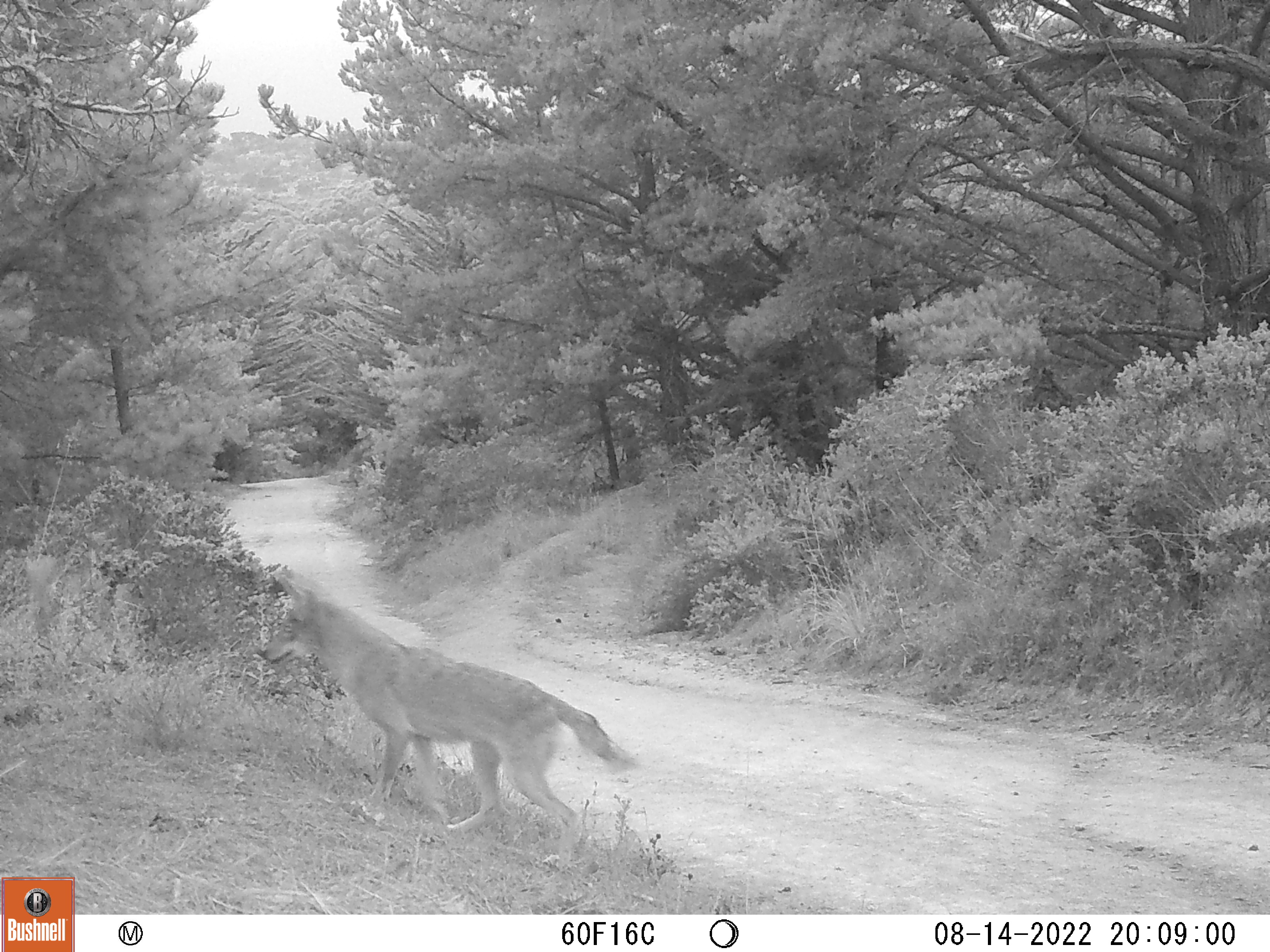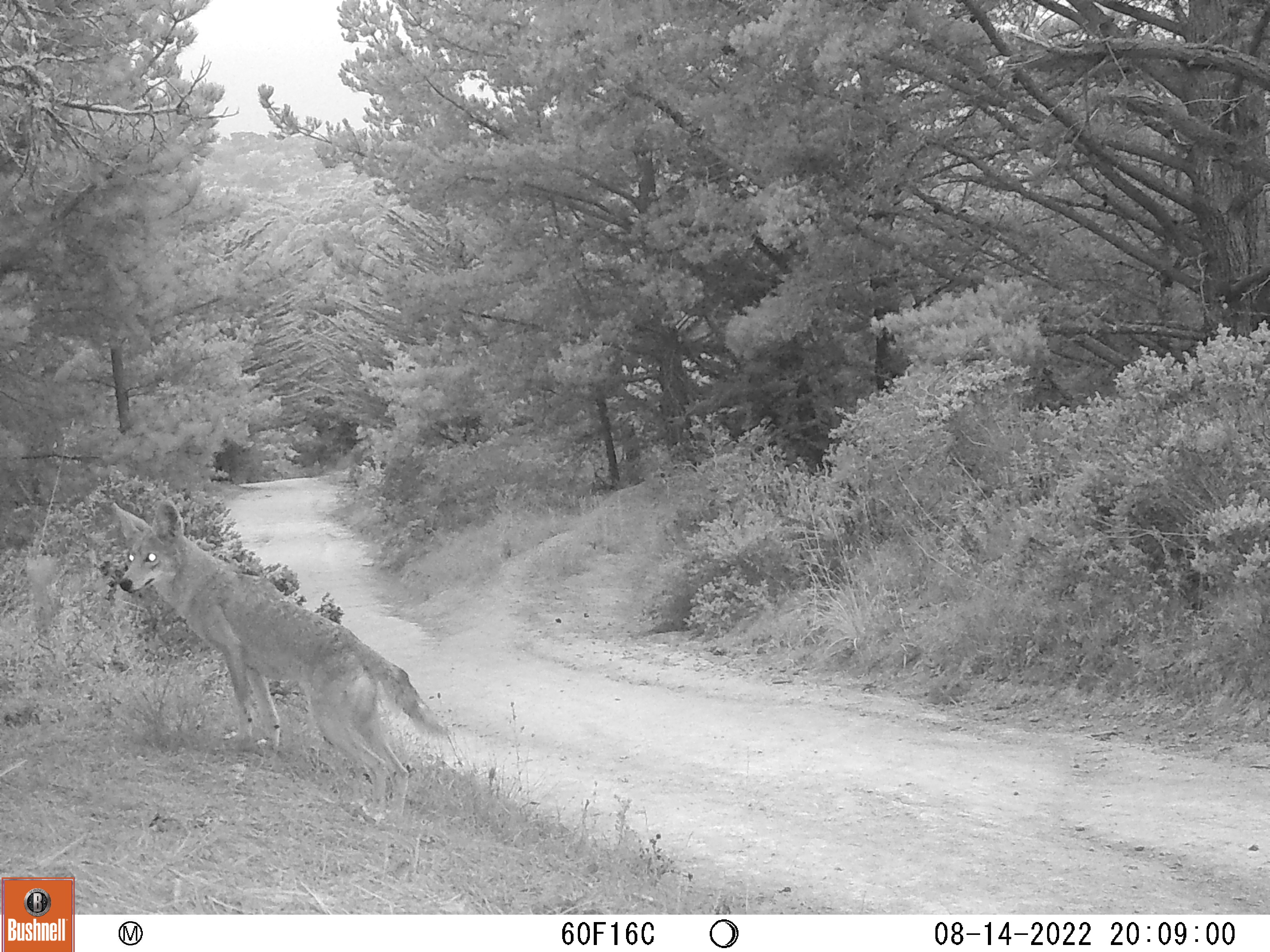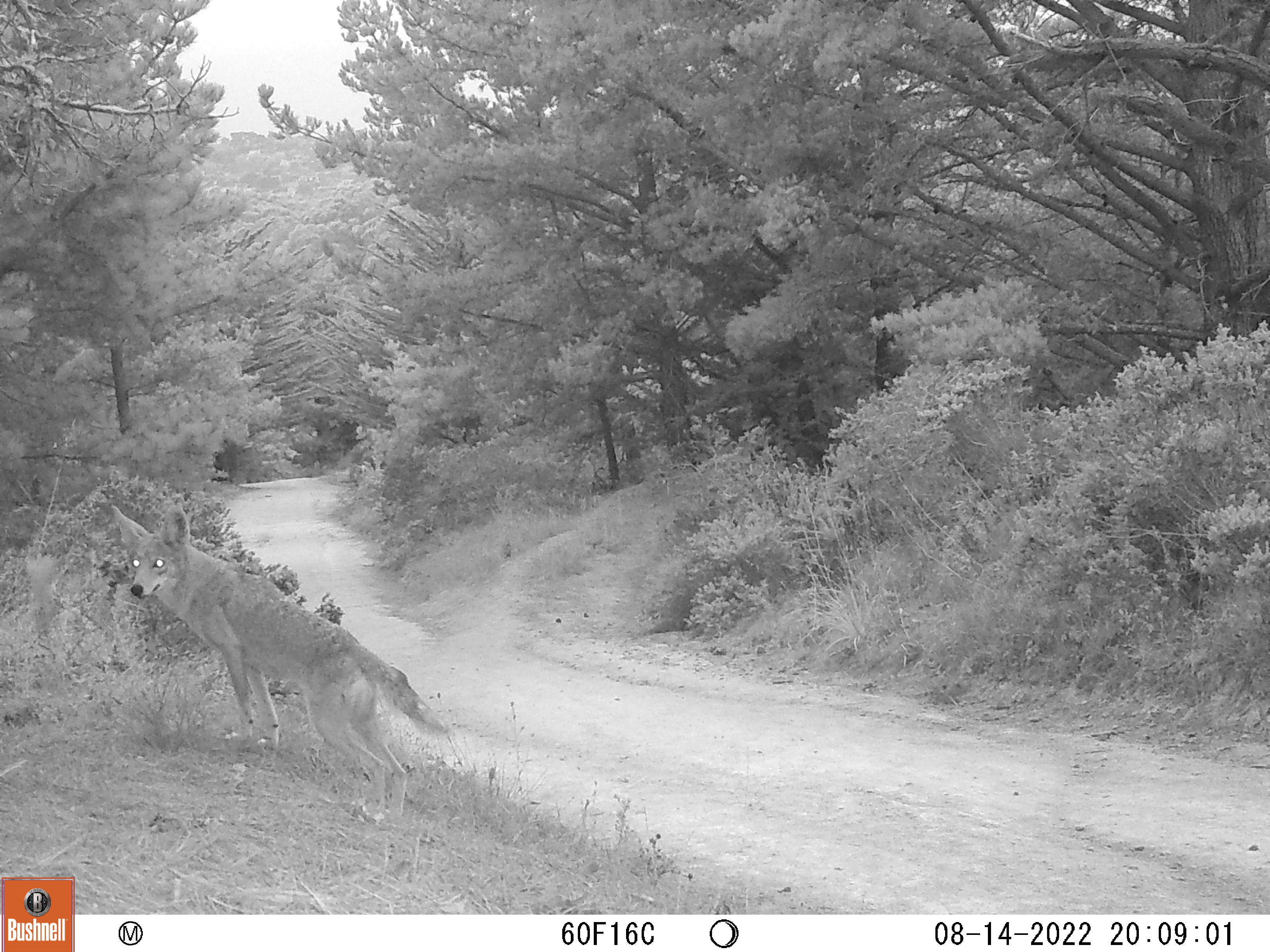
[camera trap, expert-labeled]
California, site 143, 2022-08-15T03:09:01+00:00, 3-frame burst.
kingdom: Animalia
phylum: Chordata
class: Mammalia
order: Carnivora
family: Canidae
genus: Canis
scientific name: Canis latrans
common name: coyote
Coyote (Canis latrans).